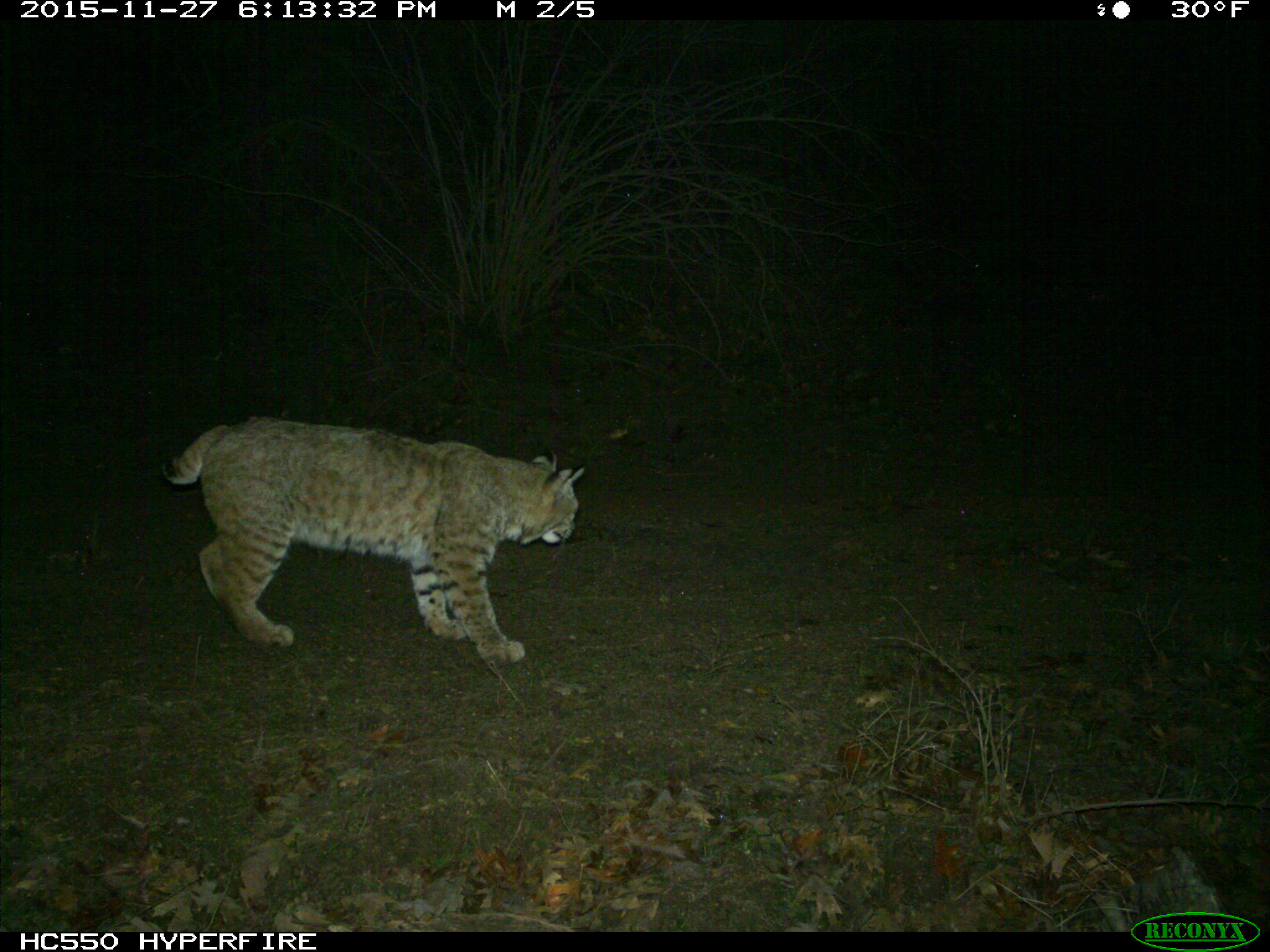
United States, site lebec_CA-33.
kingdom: Animalia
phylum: Chordata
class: Mammalia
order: Carnivora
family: Felidae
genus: Lynx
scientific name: Lynx rufus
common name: bobcat